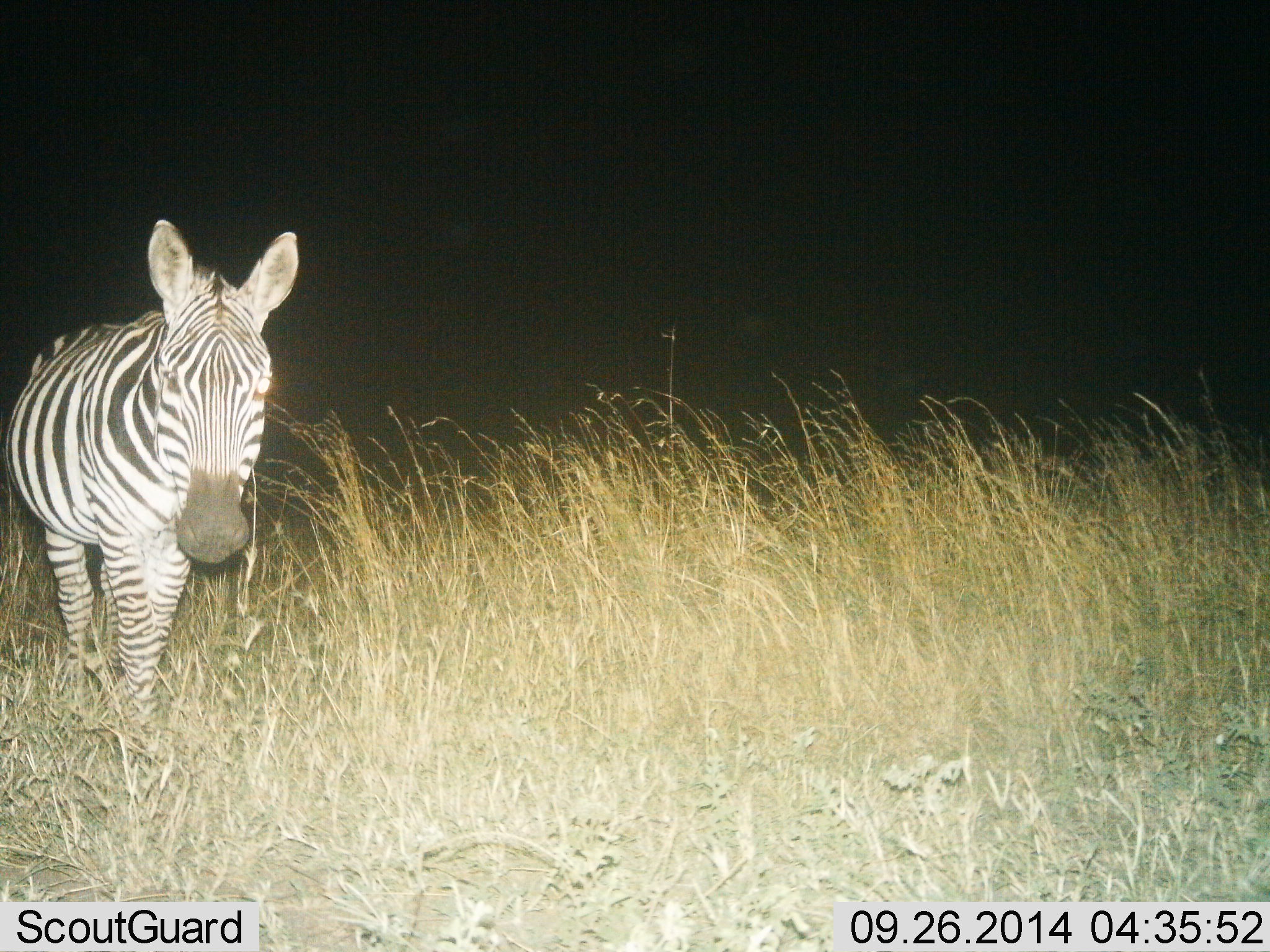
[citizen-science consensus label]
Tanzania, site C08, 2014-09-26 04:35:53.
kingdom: Animalia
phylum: Chordata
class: Mammalia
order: Perissodactyla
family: Equidae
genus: Equus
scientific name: Equus quagga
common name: plains zebra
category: zebra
Zebra (plains zebra) (Equus quagga), count 1. Behavior (volunteer vote fractions): standing 70%, resting 0%, moving 30%, interacting 0%. Young present (vote fraction): 0%. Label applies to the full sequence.